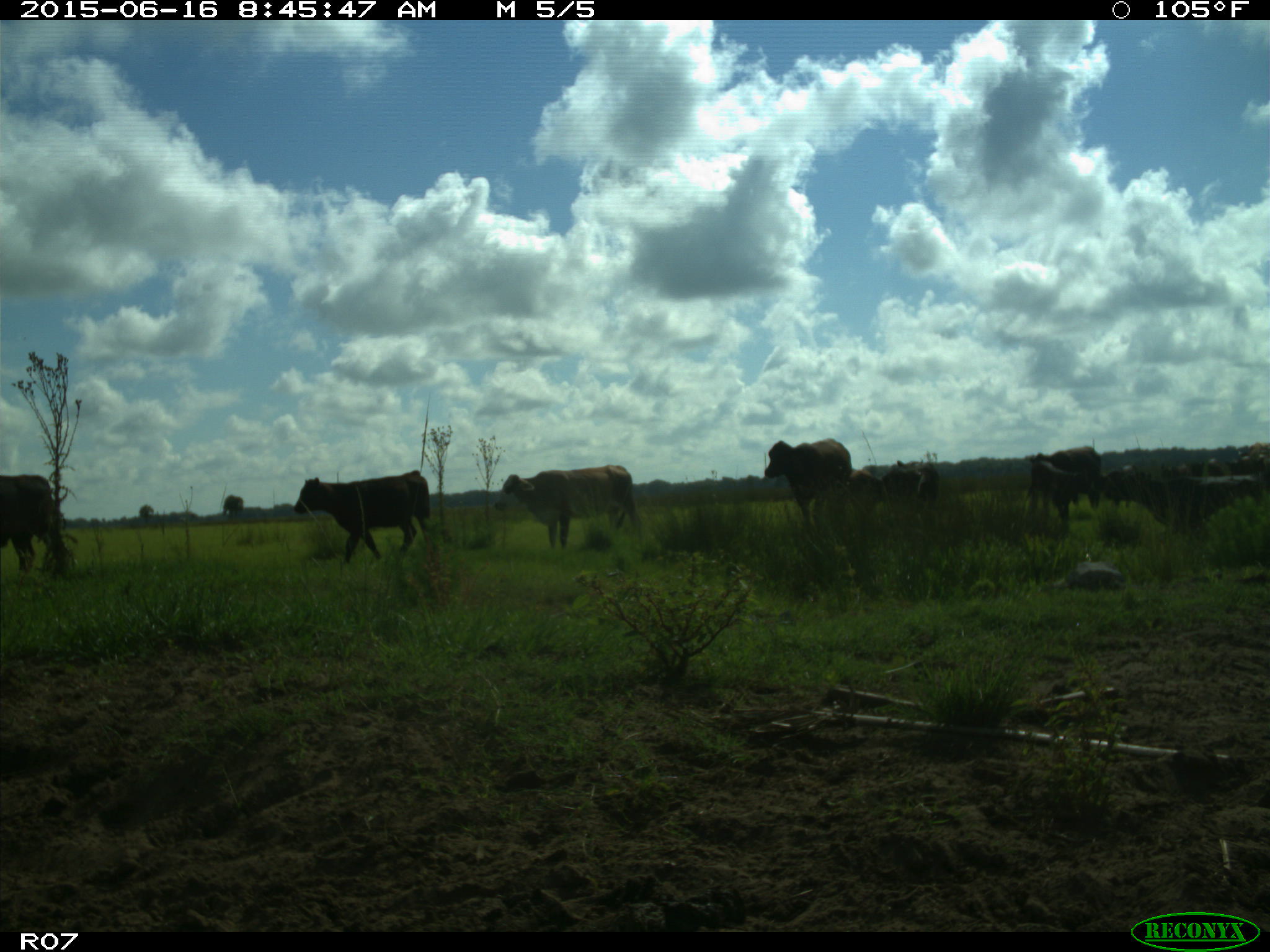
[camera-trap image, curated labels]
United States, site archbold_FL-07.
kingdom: Animalia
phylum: Chordata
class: Mammalia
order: Artiodactyla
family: Bovidae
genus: Bos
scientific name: Bos taurus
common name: domestic cow